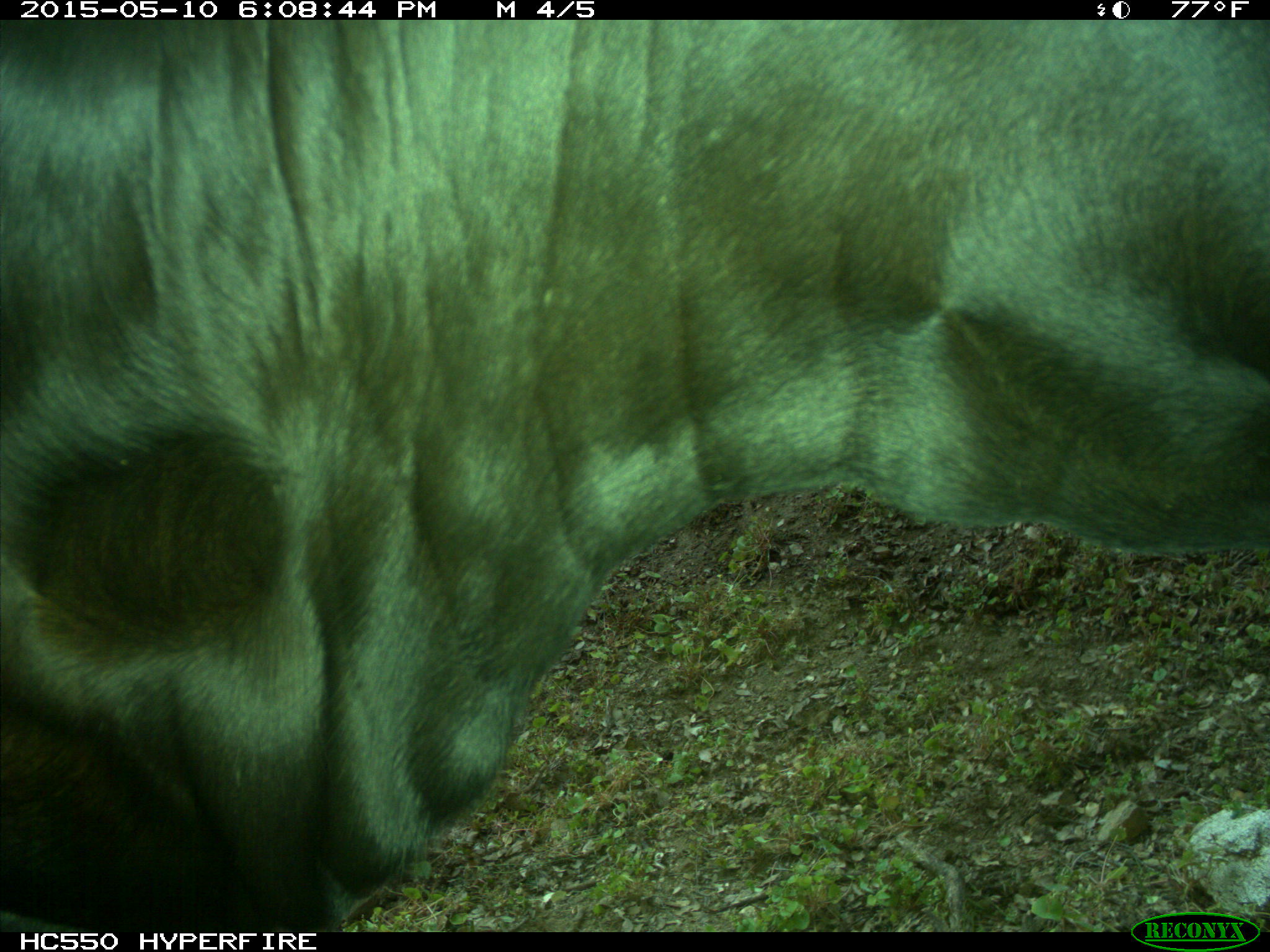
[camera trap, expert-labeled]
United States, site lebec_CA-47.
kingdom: Animalia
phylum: Chordata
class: Mammalia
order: Artiodactyla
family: Bovidae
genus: Bos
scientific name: Bos taurus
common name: domestic cow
Bos taurus (domestic cow).